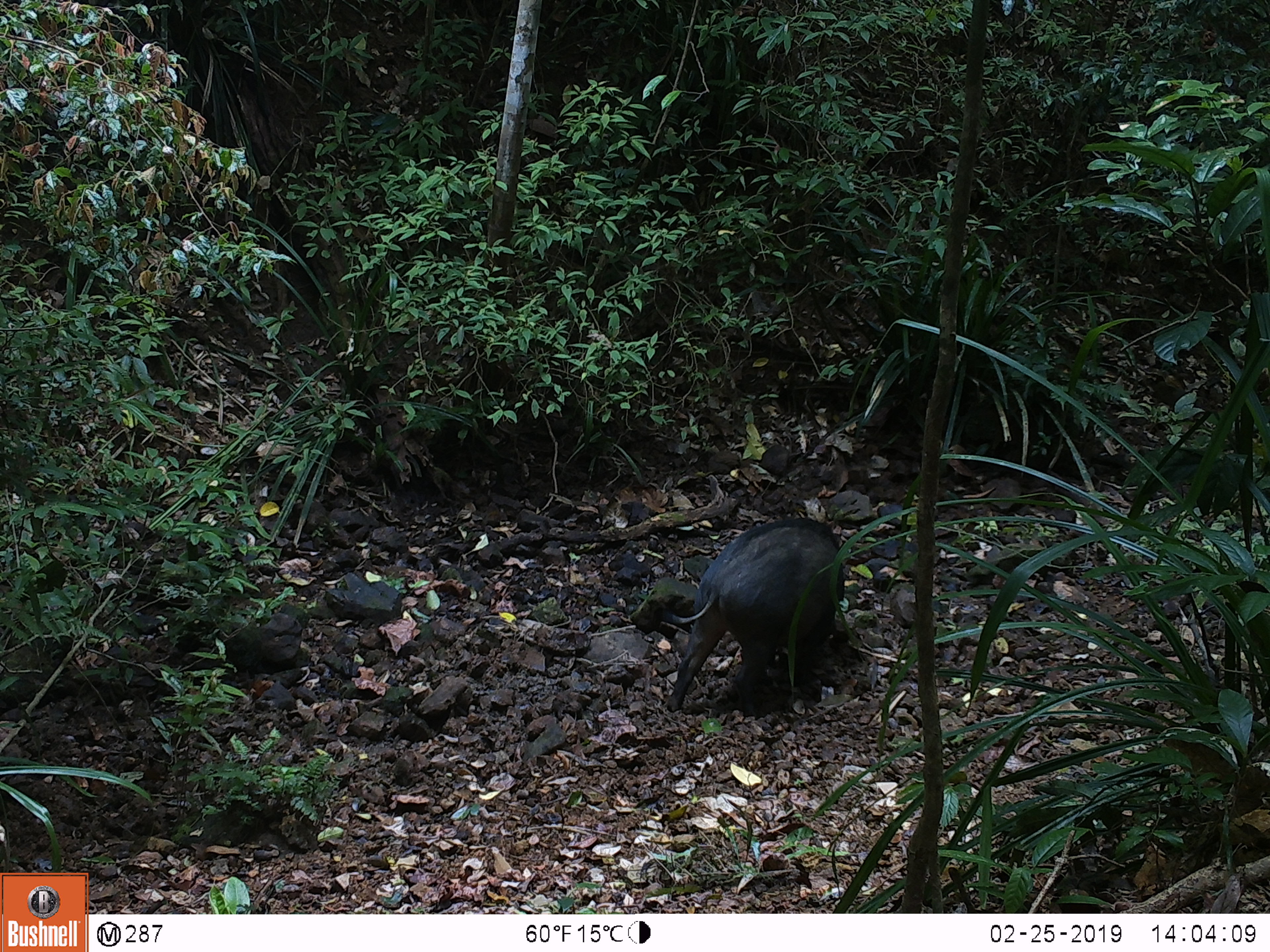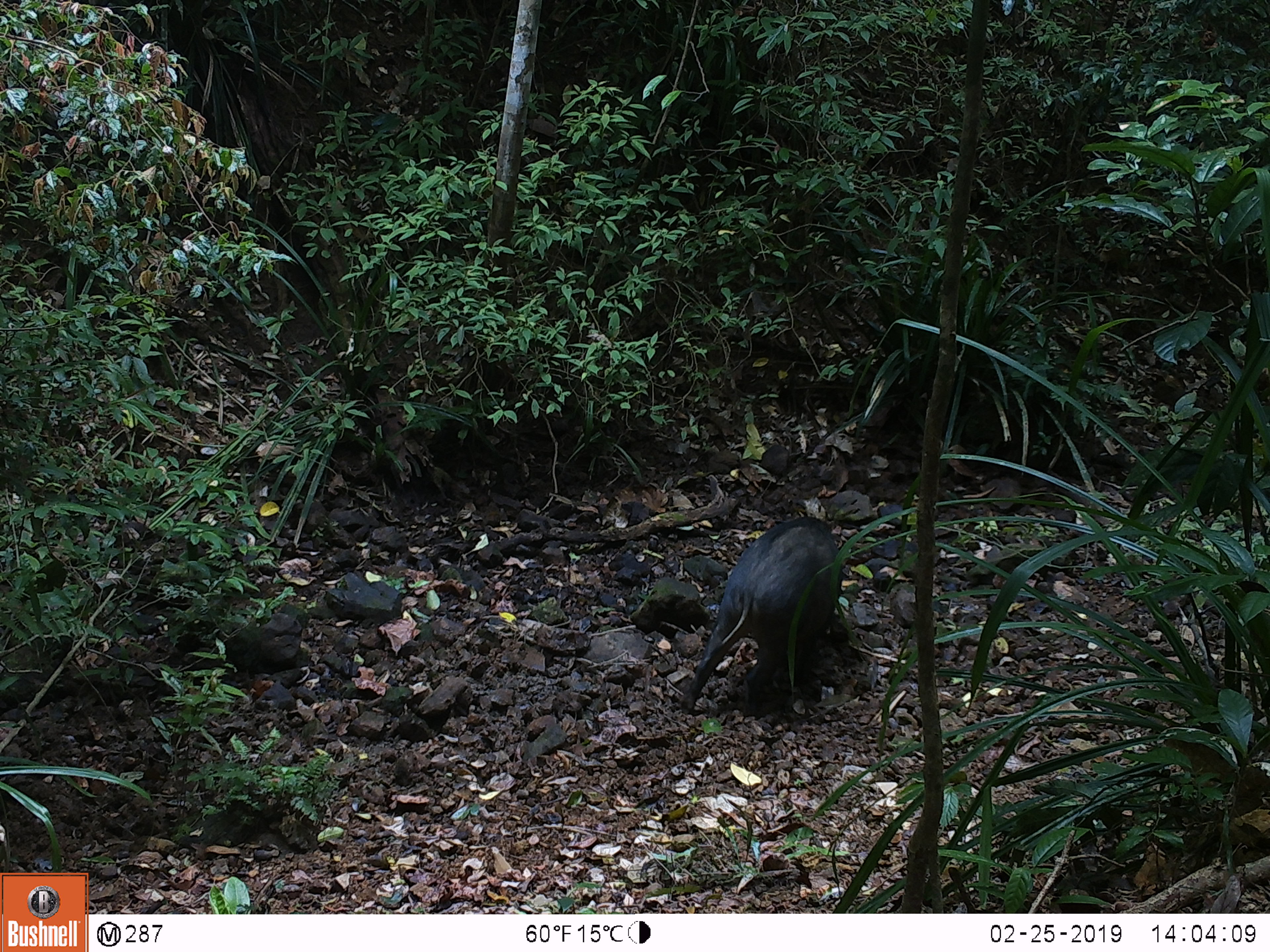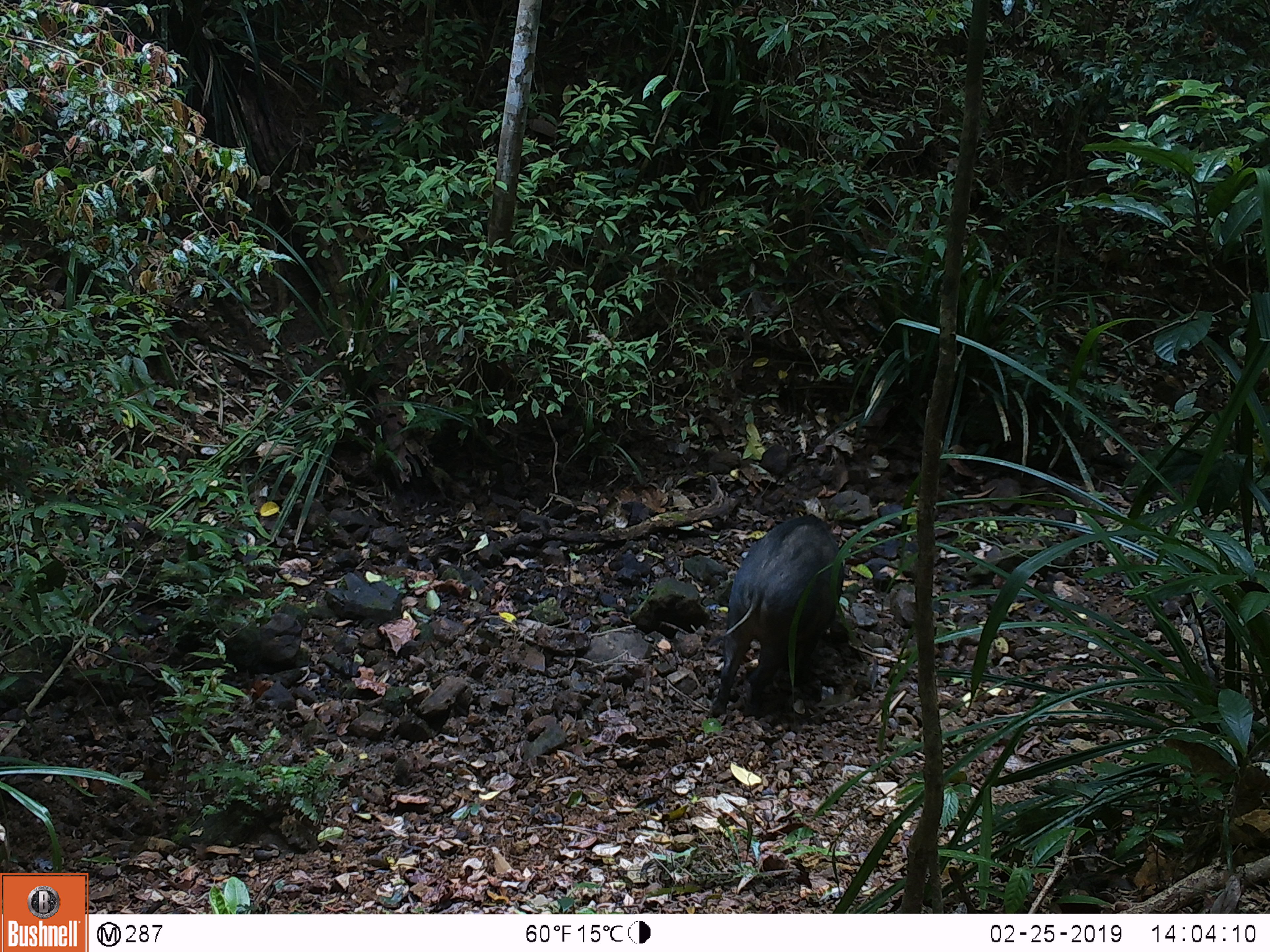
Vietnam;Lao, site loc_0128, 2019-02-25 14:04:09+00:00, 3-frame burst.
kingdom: Animalia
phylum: Chordata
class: Mammalia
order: Artiodactyla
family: Suidae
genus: Sus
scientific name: Sus scrofa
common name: eurasian wild pig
Eurasian wild pig (Sus scrofa). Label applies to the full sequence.